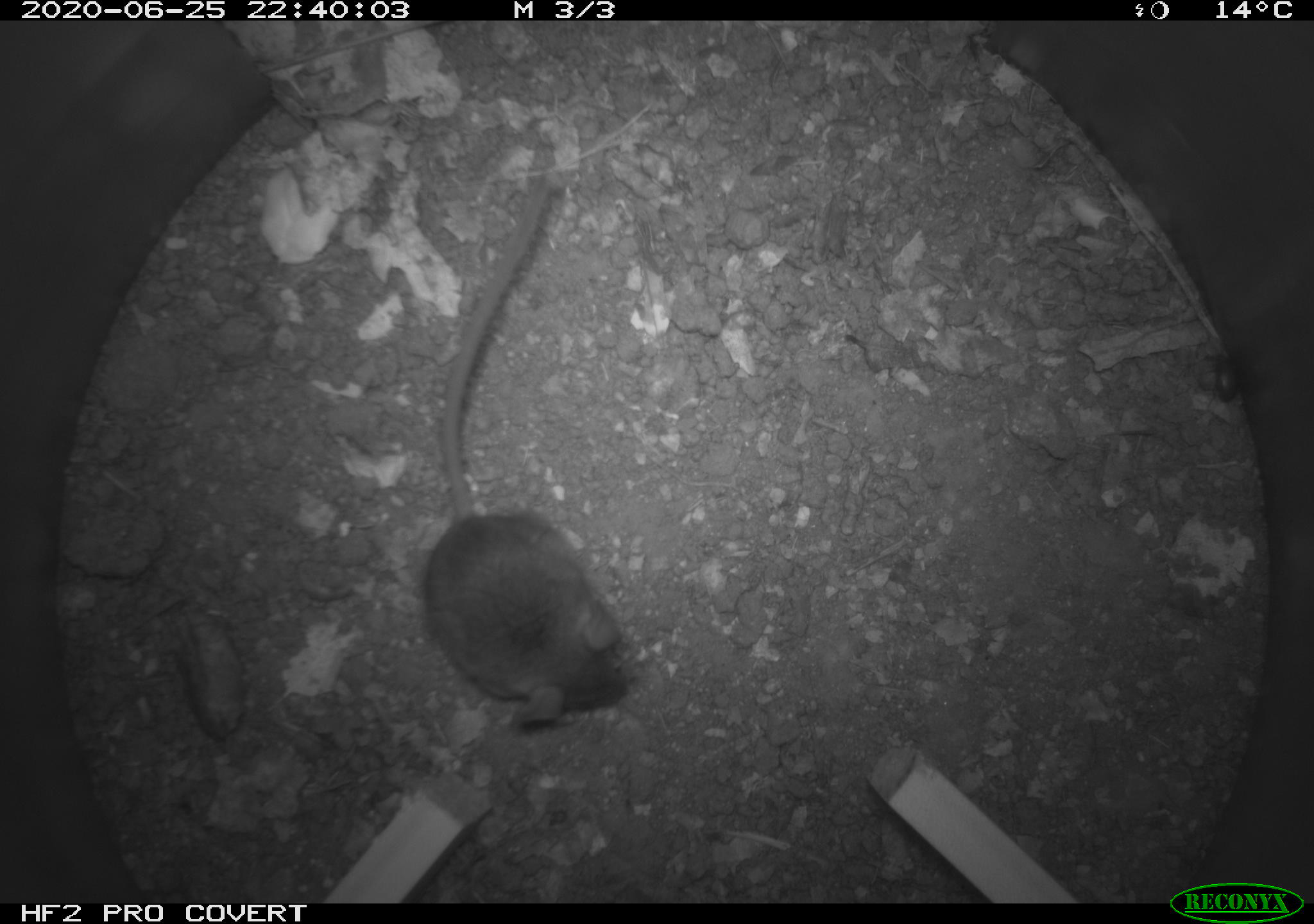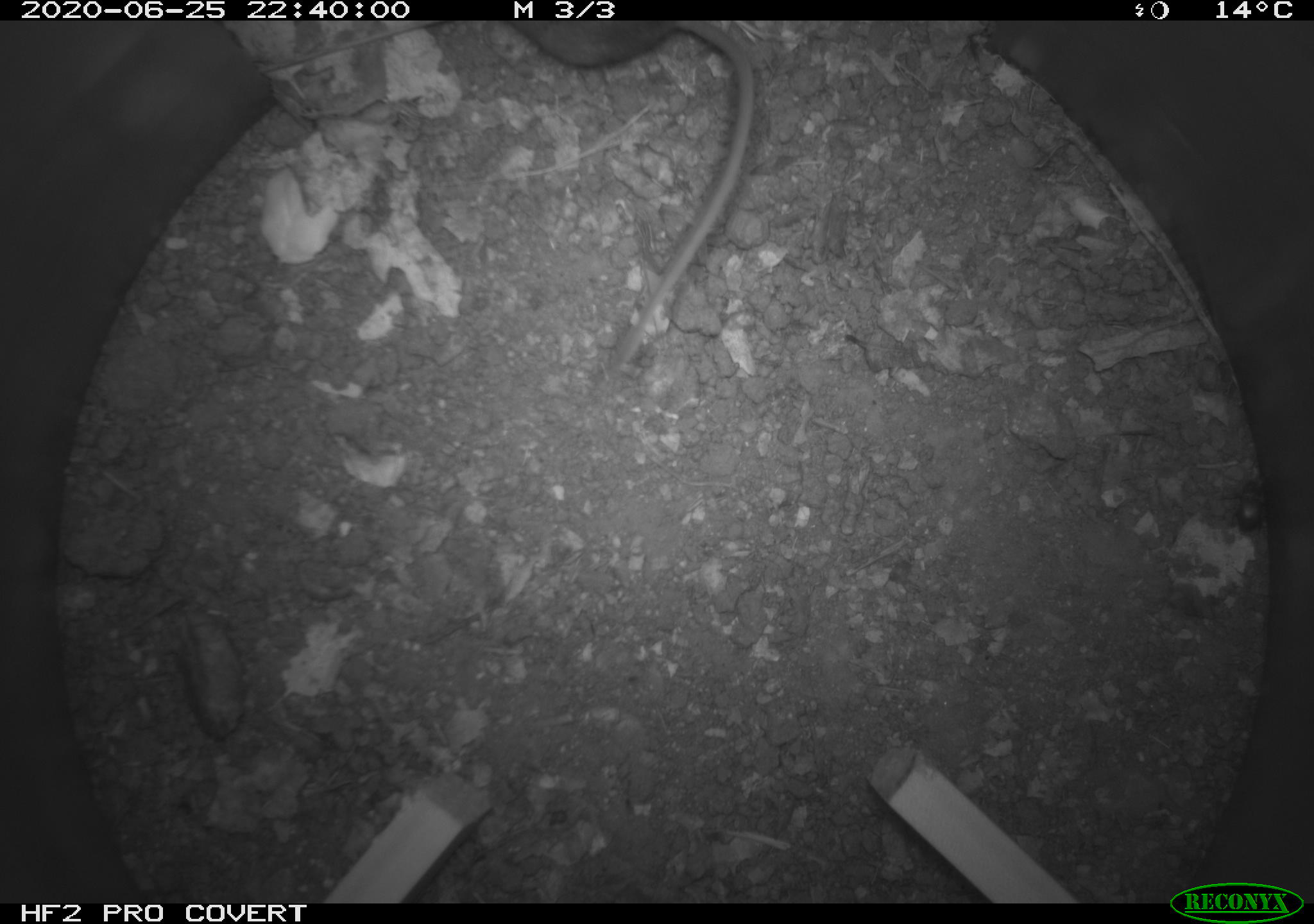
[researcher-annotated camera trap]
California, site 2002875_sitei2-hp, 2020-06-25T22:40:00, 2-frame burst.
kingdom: Animalia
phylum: Chordata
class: Mammalia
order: Rodentia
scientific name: Rodentia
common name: rodent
Rodent (Rodentia).